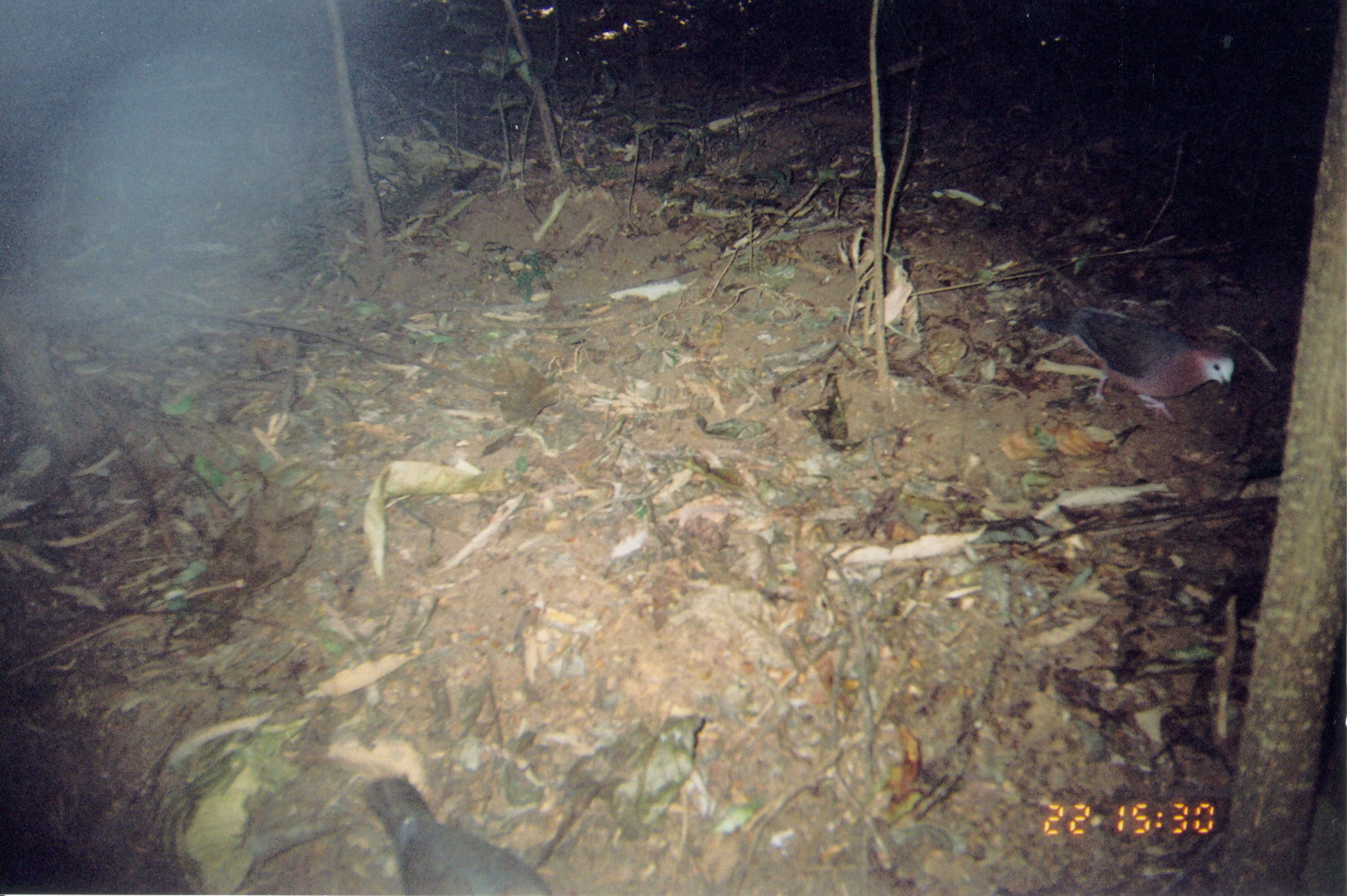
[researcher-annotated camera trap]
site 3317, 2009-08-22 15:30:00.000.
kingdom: Animalia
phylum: Chordata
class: Aves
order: Columbiformes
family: Columbidae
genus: Columba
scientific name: Columba larvata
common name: lemon dove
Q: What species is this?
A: Columba larvata (lemon dove).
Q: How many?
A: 1.